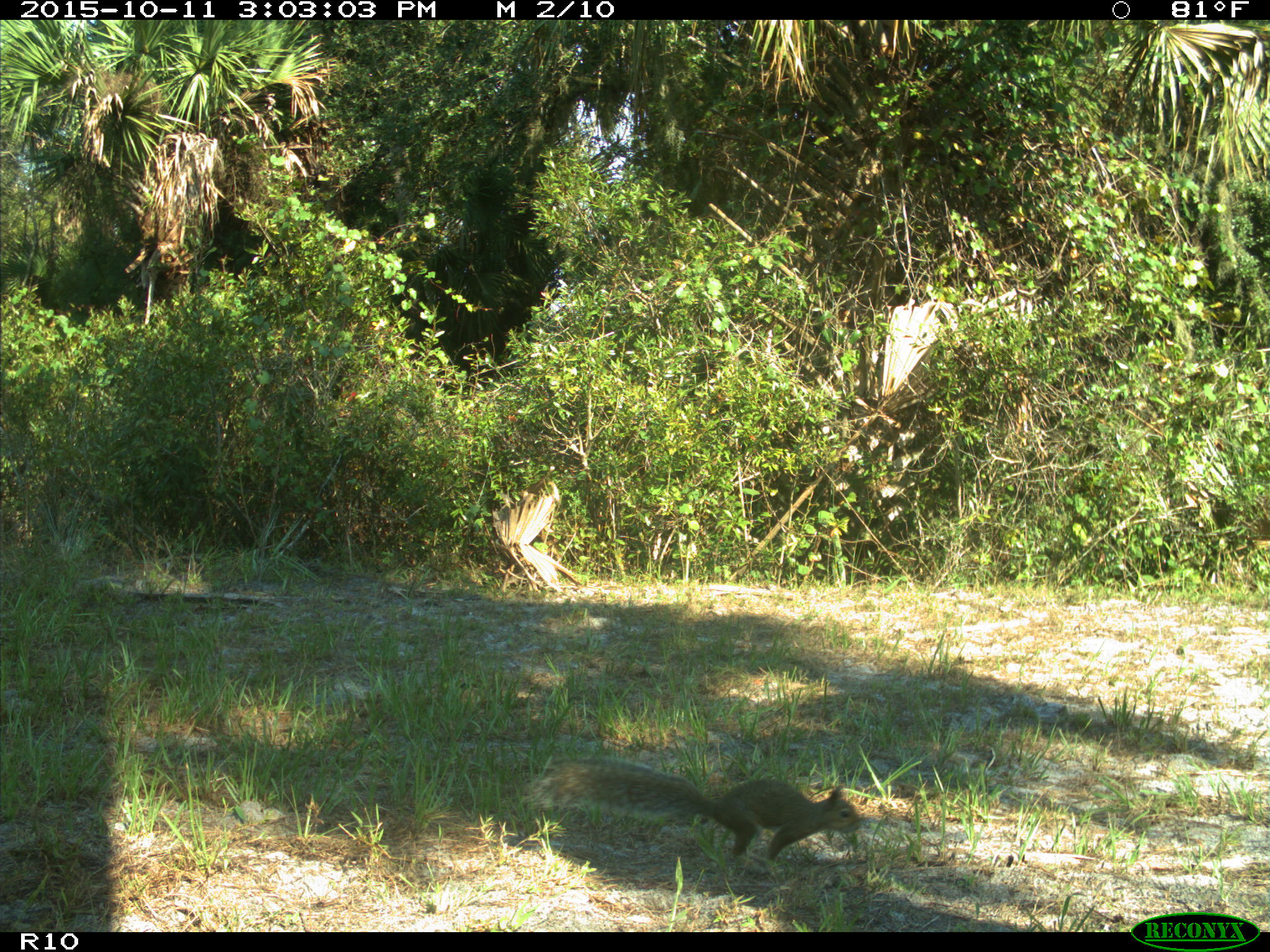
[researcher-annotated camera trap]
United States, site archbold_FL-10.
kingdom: Animalia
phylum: Chordata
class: Mammalia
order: Rodentia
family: Sciuridae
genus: Sciurus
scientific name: Sciurus carolinensis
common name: eastern gray squirrel